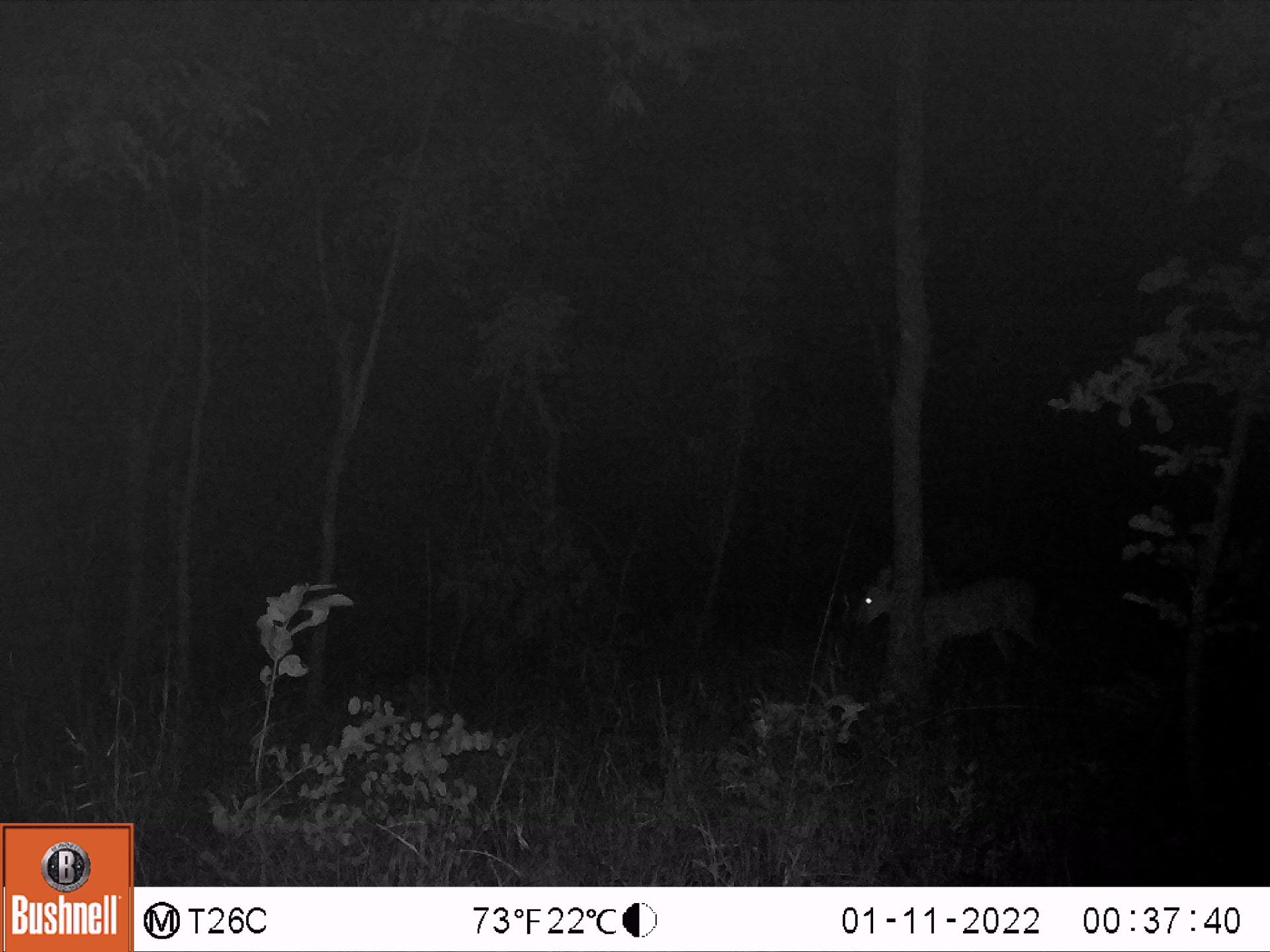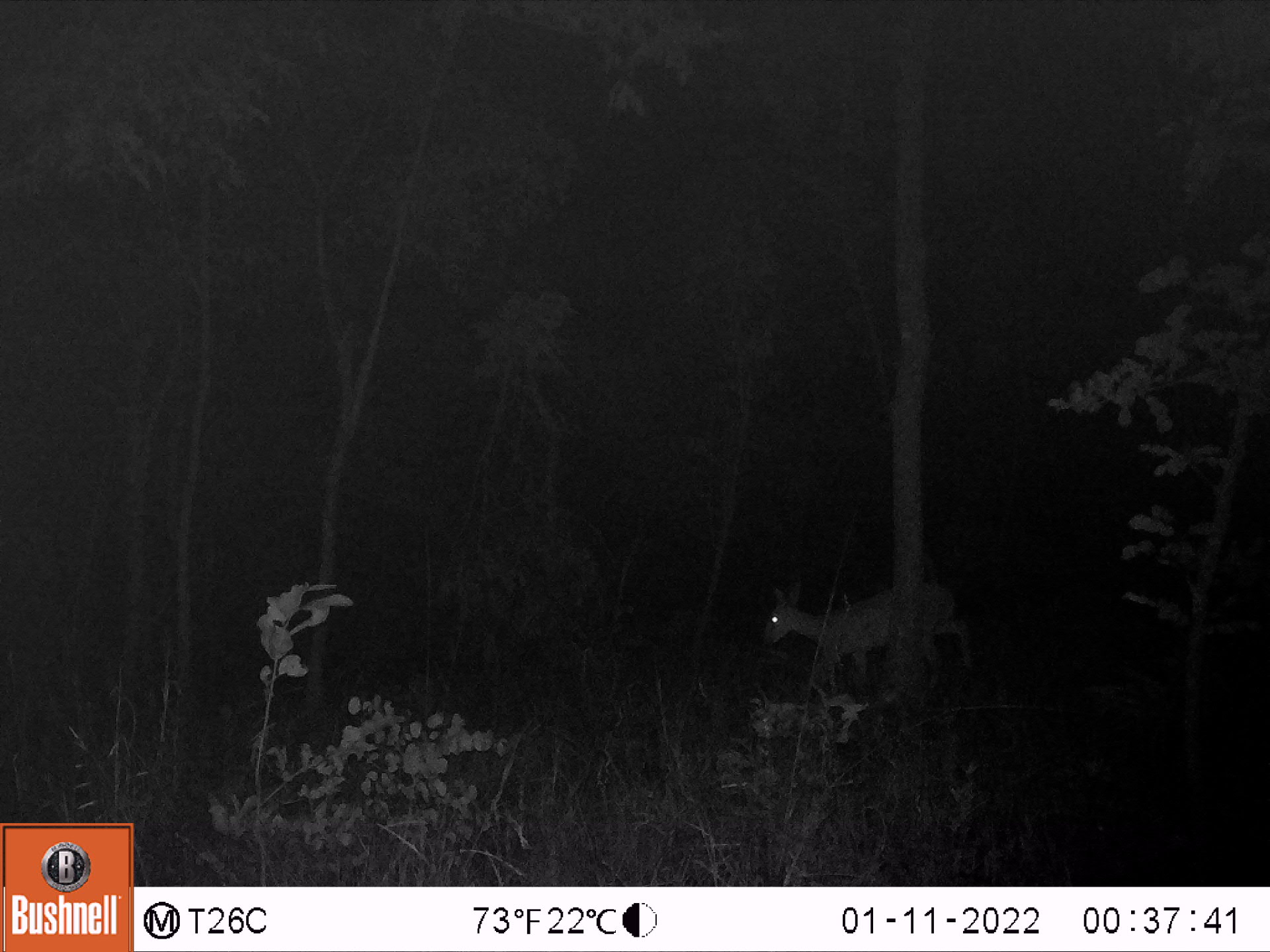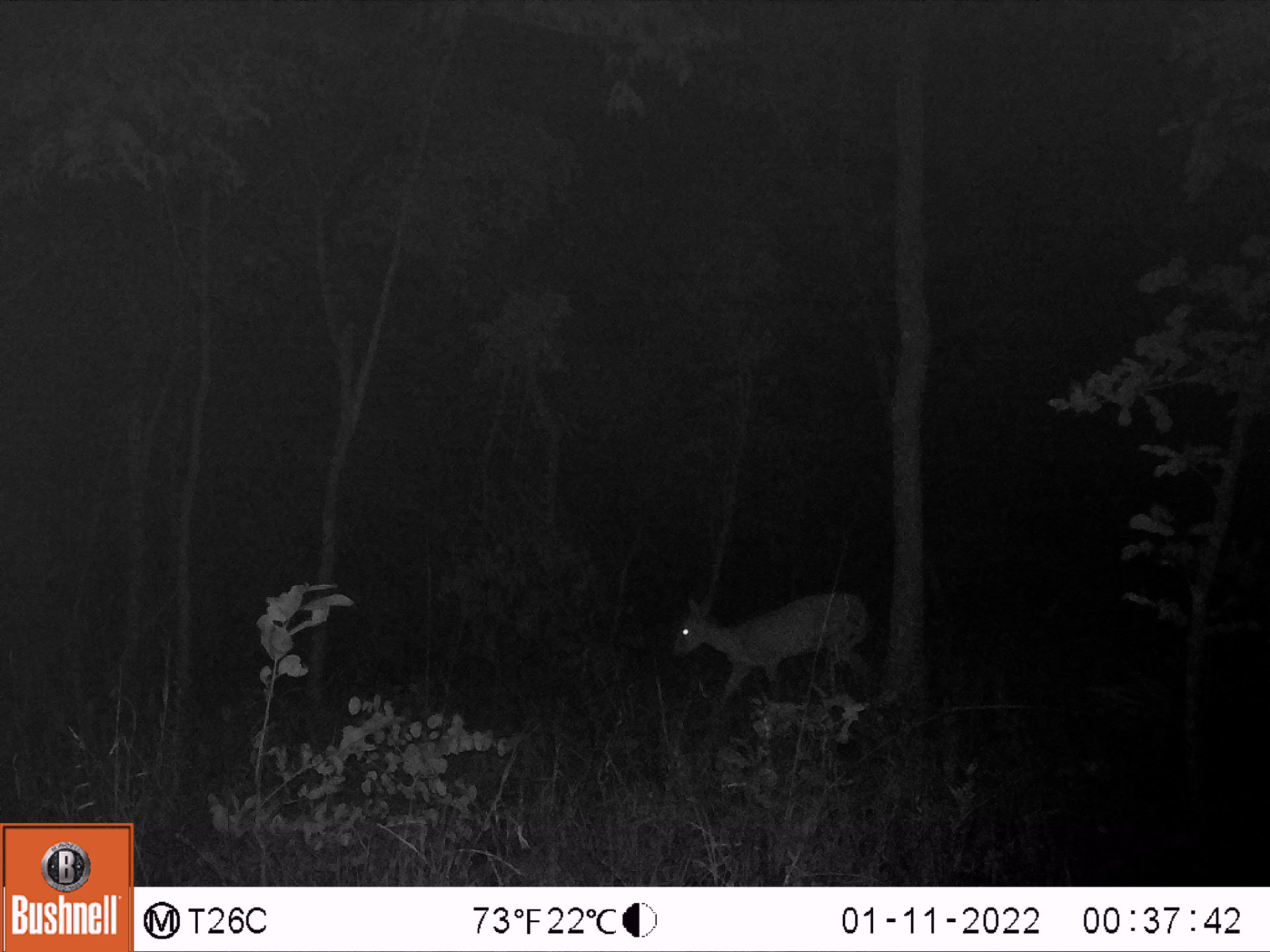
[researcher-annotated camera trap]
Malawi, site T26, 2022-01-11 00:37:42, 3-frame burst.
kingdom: Animalia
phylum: Chordata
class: Mammalia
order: Artiodactyla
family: Bovidae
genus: Sylvicapra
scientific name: Sylvicapra grimmia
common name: common duiker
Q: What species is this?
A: Common duiker (Sylvicapra grimmia).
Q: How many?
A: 1.